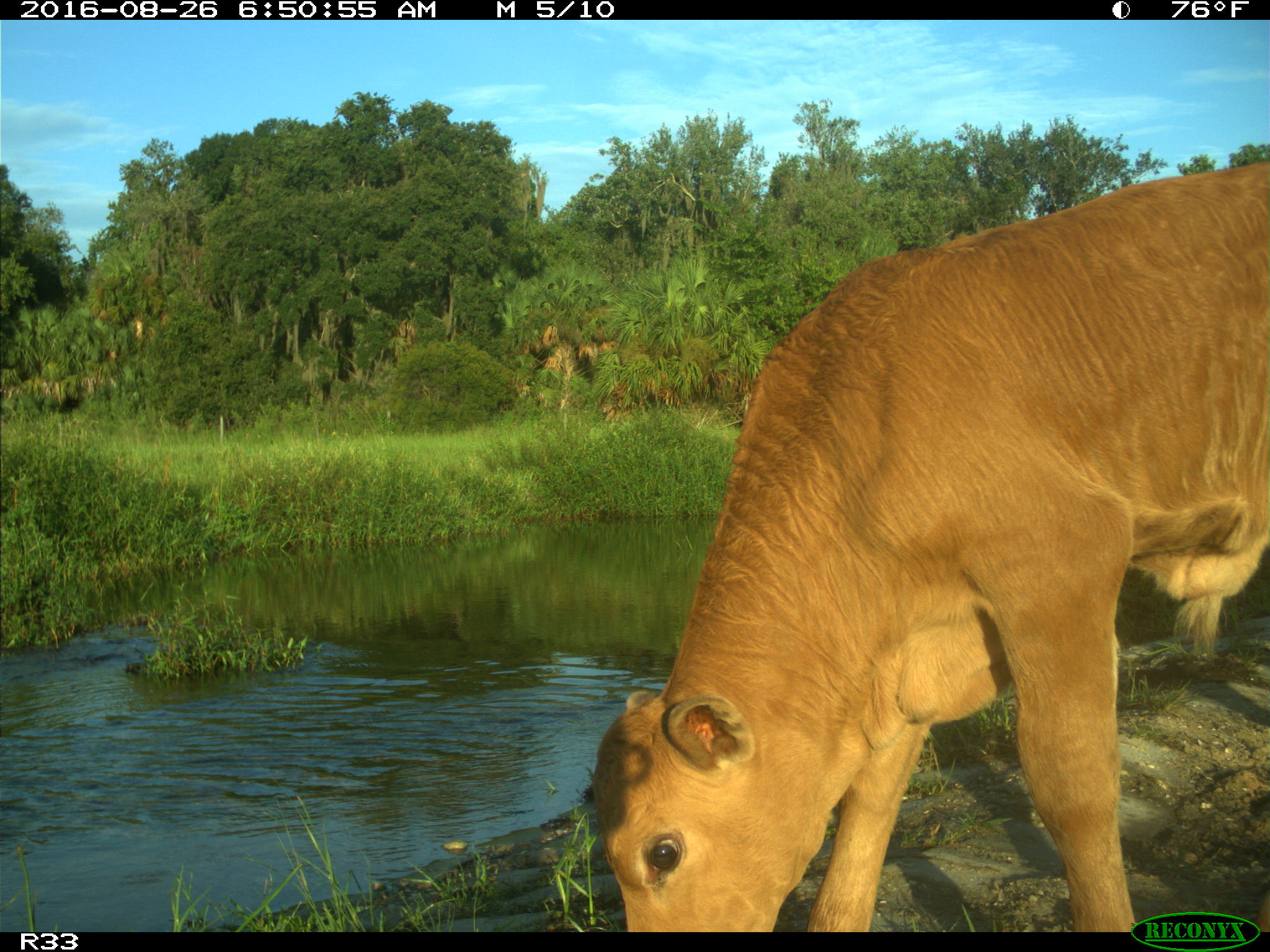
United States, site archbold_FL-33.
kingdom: Animalia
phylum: Chordata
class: Mammalia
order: Artiodactyla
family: Bovidae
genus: Bos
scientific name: Bos taurus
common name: domestic cow